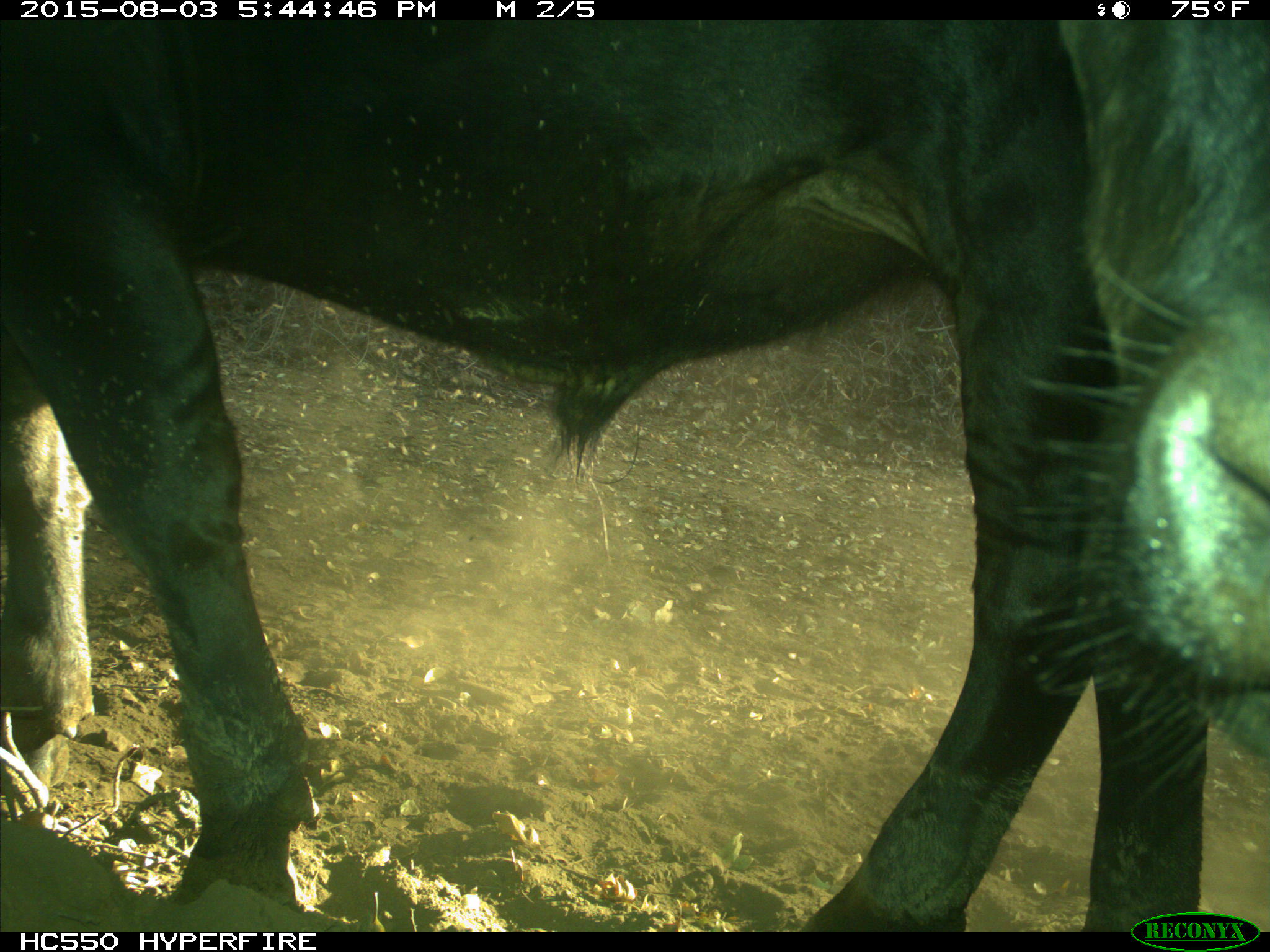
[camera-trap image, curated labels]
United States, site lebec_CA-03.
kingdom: Animalia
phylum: Chordata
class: Mammalia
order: Artiodactyla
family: Bovidae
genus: Bos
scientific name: Bos taurus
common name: domestic cow